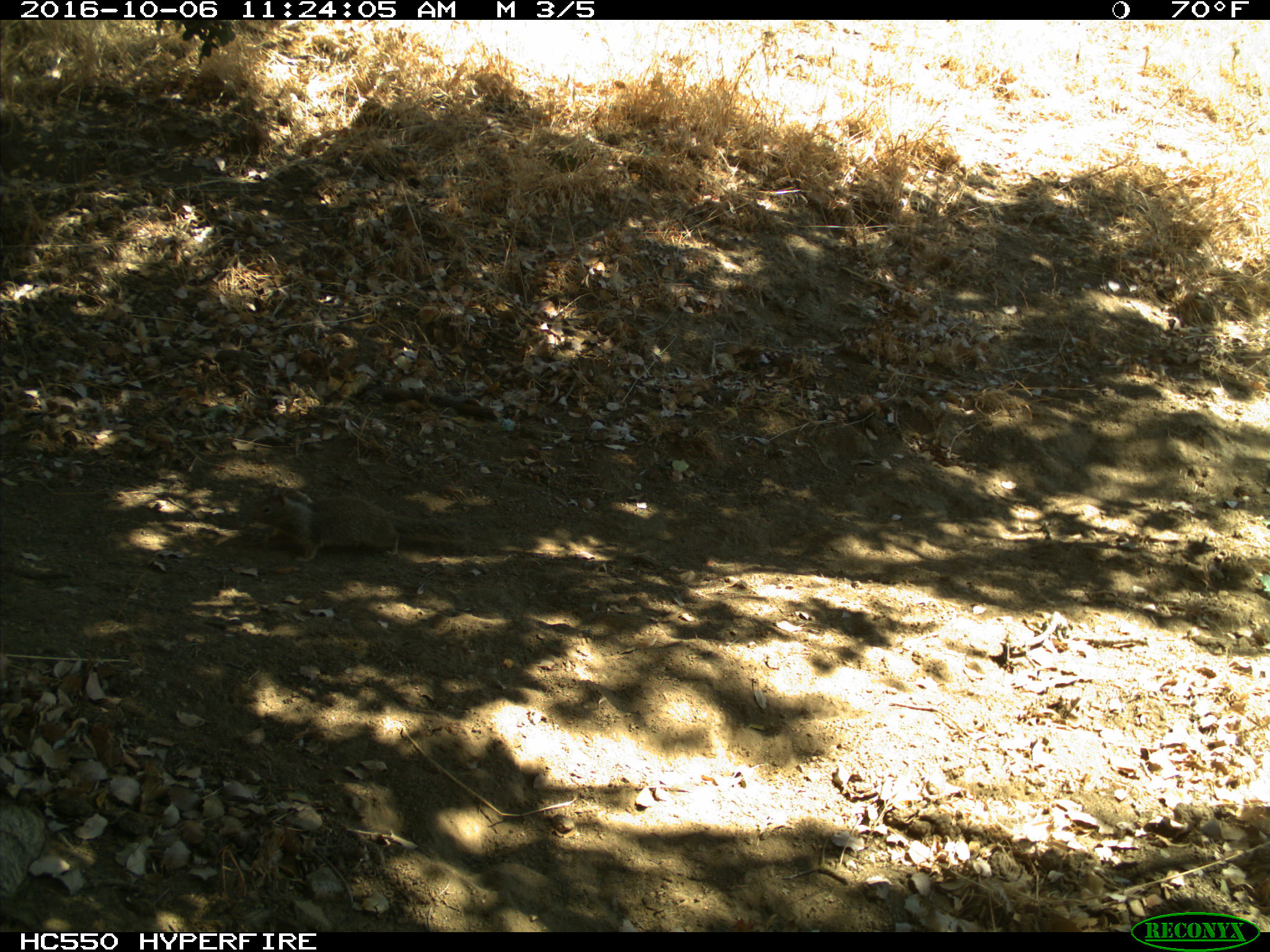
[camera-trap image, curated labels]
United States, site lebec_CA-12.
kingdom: Animalia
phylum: Chordata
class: Mammalia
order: Rodentia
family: Sciuridae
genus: Otospermophilus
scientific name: Otospermophilus beecheyi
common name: california ground squirrel